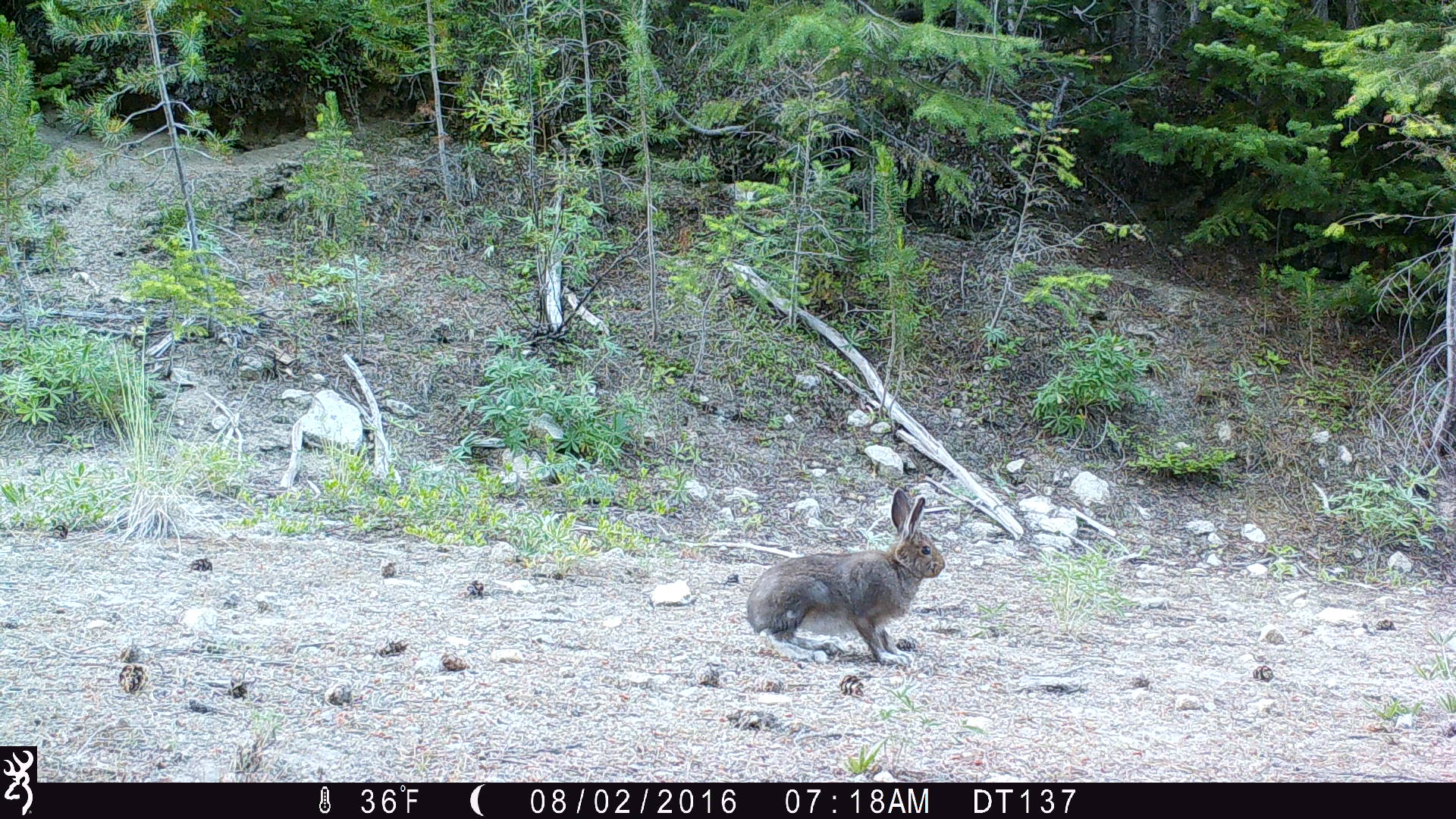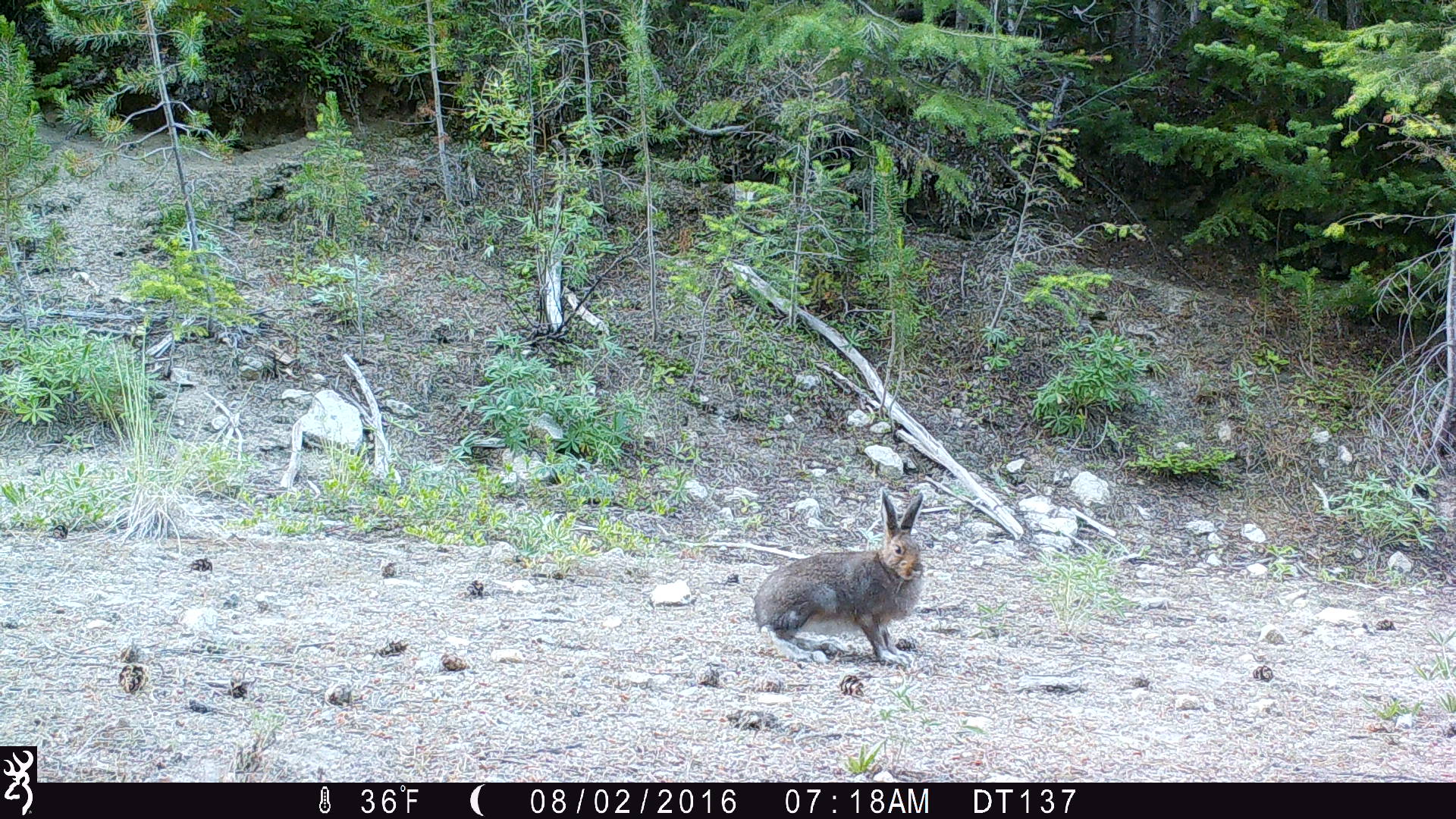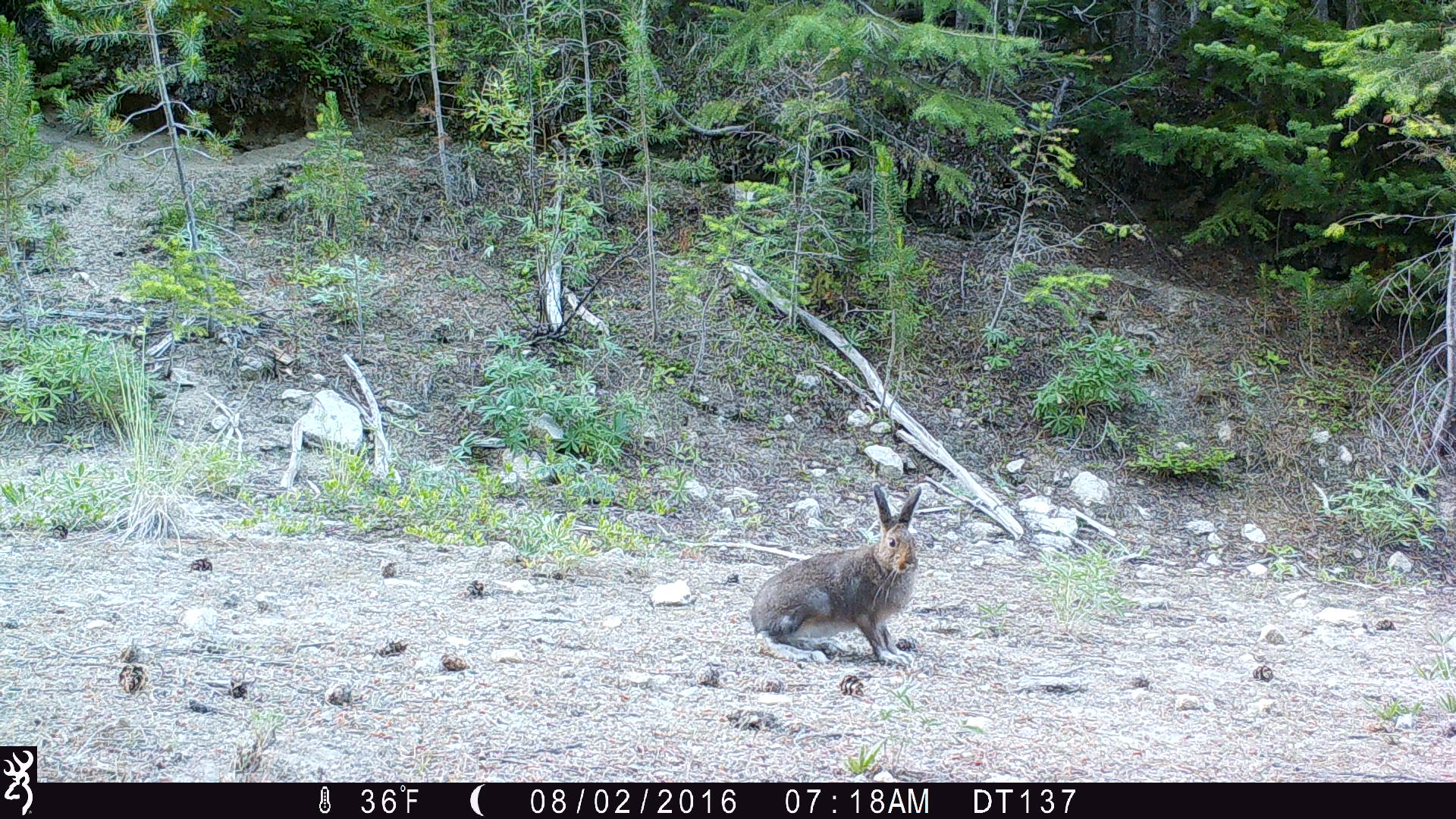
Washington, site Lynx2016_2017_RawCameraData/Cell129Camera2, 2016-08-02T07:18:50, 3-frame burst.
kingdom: Animalia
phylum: Chordata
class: Mammalia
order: Lagomorpha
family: Leporidae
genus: Lepus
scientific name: Lepus americanus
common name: snowshoe hare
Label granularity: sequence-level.